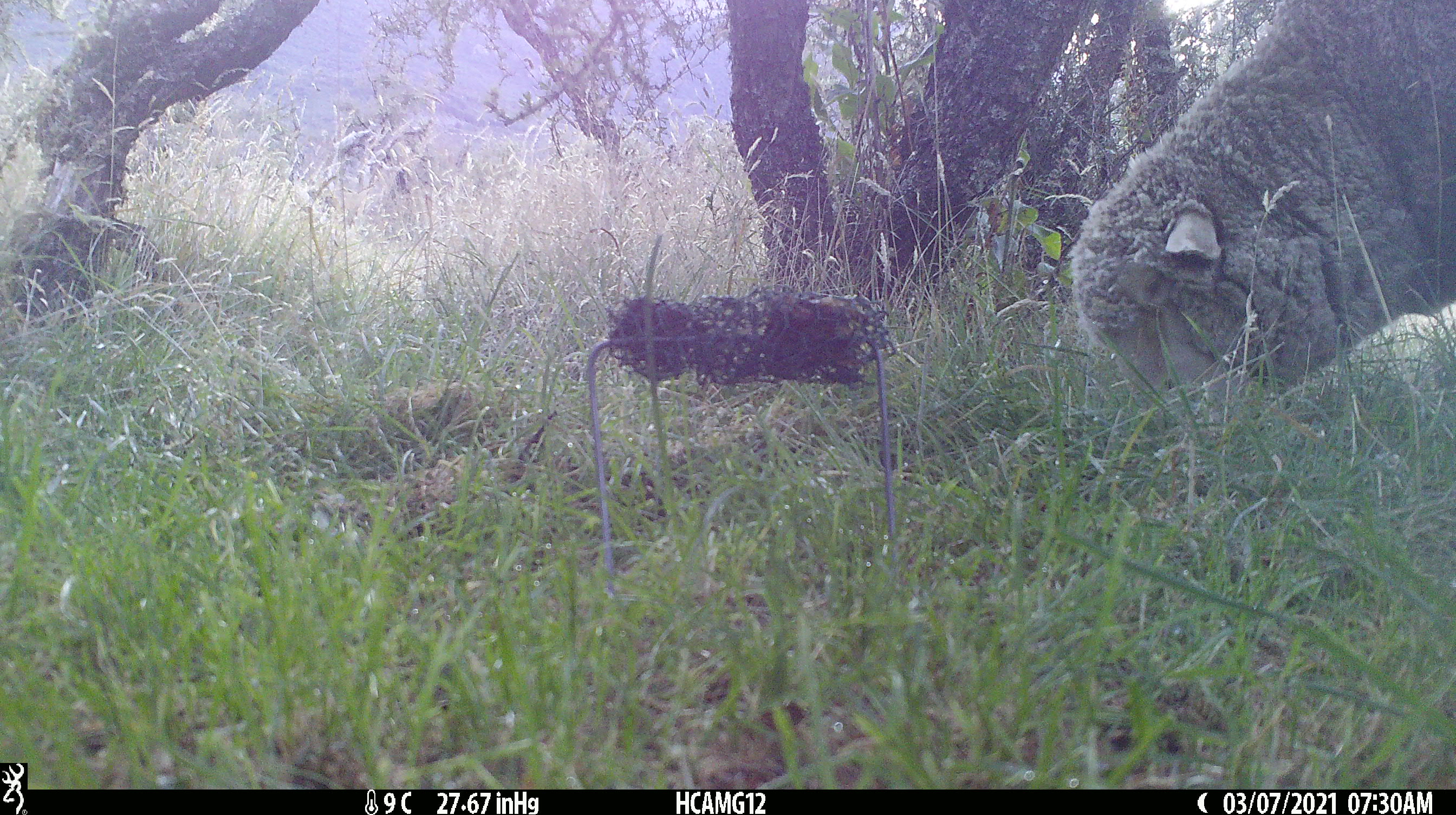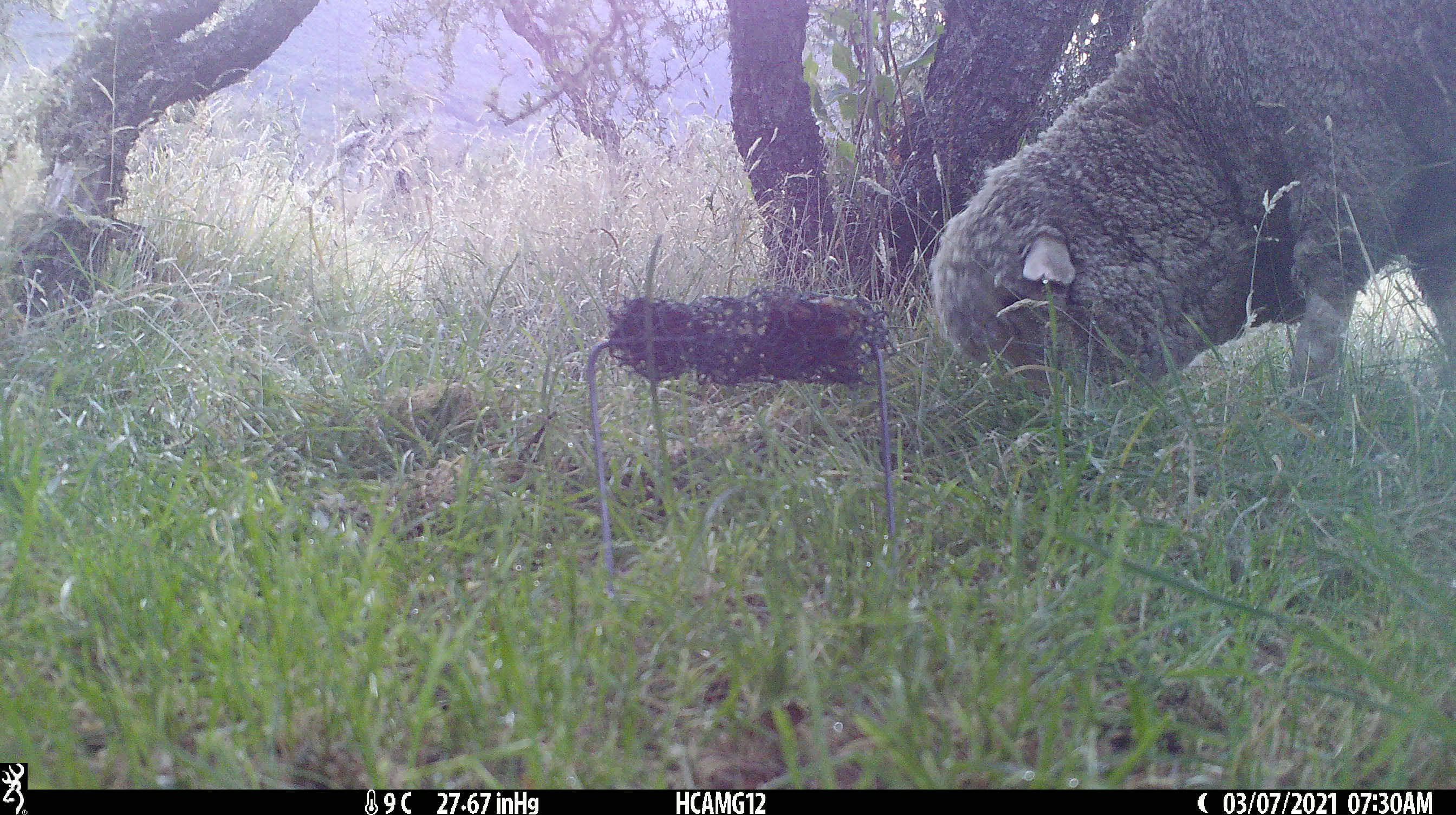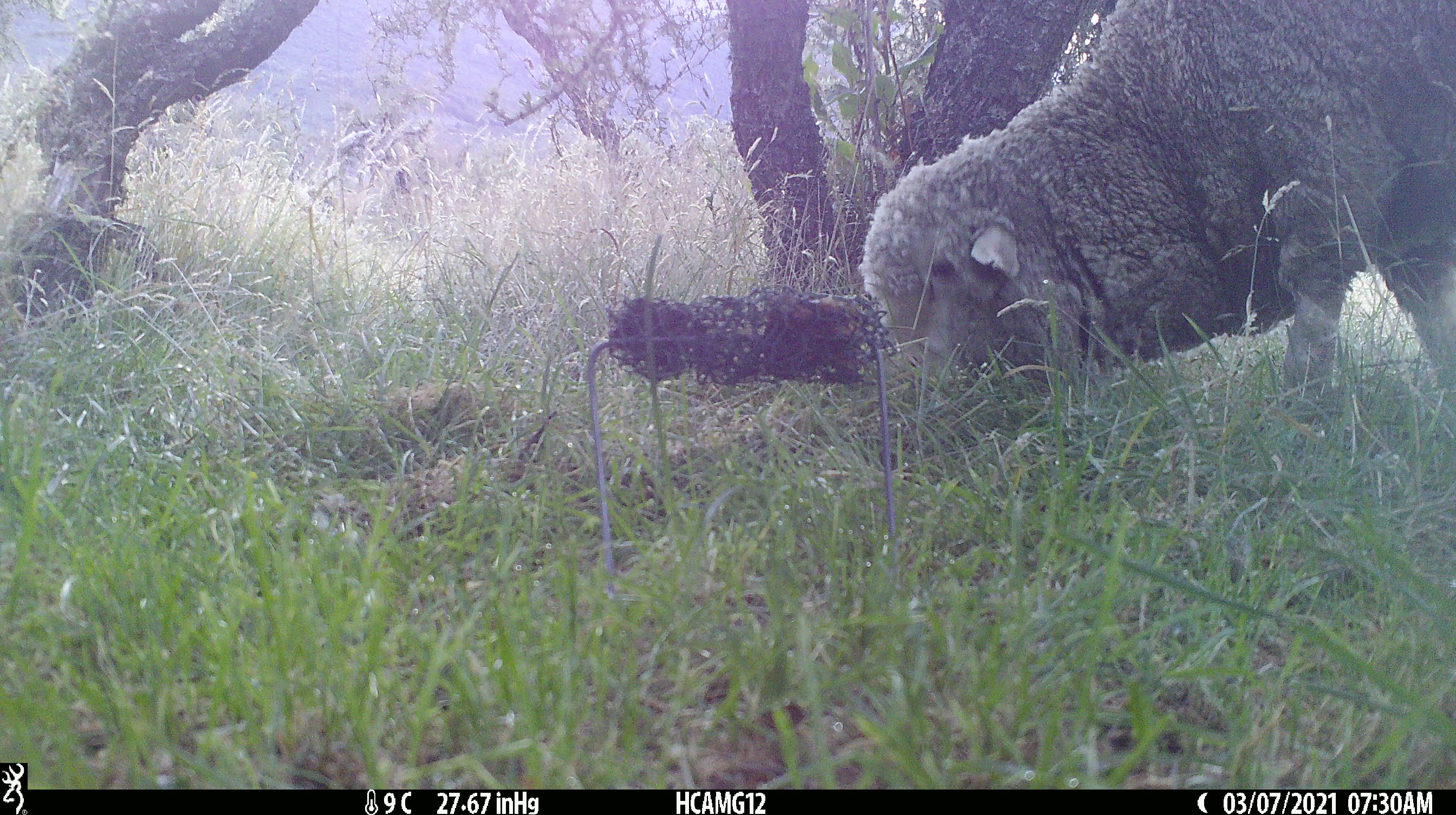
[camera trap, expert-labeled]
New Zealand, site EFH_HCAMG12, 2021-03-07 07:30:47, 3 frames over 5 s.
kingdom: Animalia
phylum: Chordata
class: Mammalia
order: Artiodactyla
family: Bovidae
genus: Ovis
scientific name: Ovis aries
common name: domestic sheep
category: sheep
Sheep (domestic sheep) (Ovis aries).